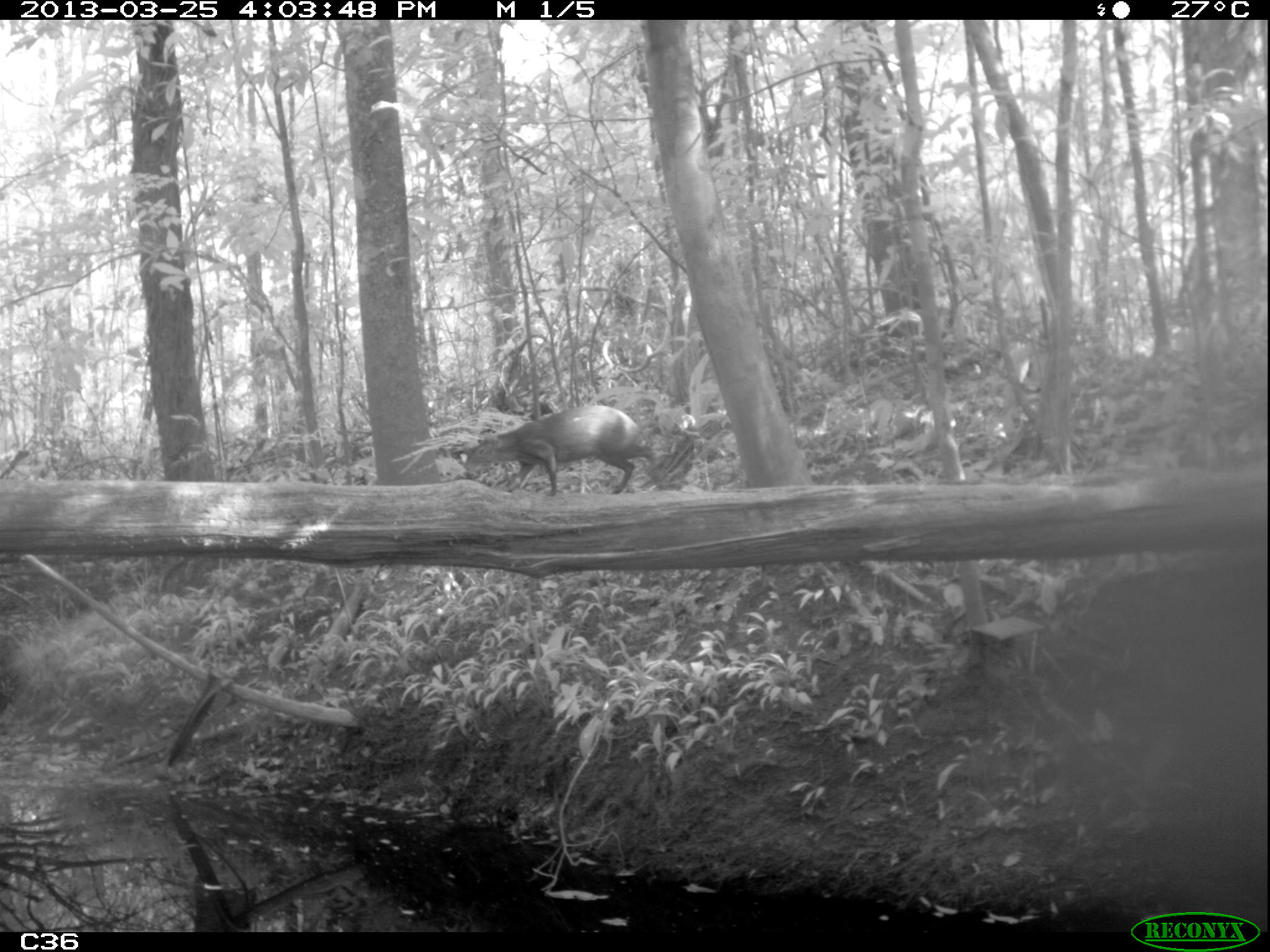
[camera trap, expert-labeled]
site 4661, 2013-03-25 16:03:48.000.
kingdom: Animalia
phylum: Chordata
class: Mammalia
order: Rodentia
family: Dasyproctidae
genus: Dasyprocta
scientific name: Dasyprocta leporina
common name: red-rumped agouti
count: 1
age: adult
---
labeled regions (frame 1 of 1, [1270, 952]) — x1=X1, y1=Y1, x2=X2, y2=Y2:
dasyprocta leporina: x1=462, y1=404, x2=661, y2=496